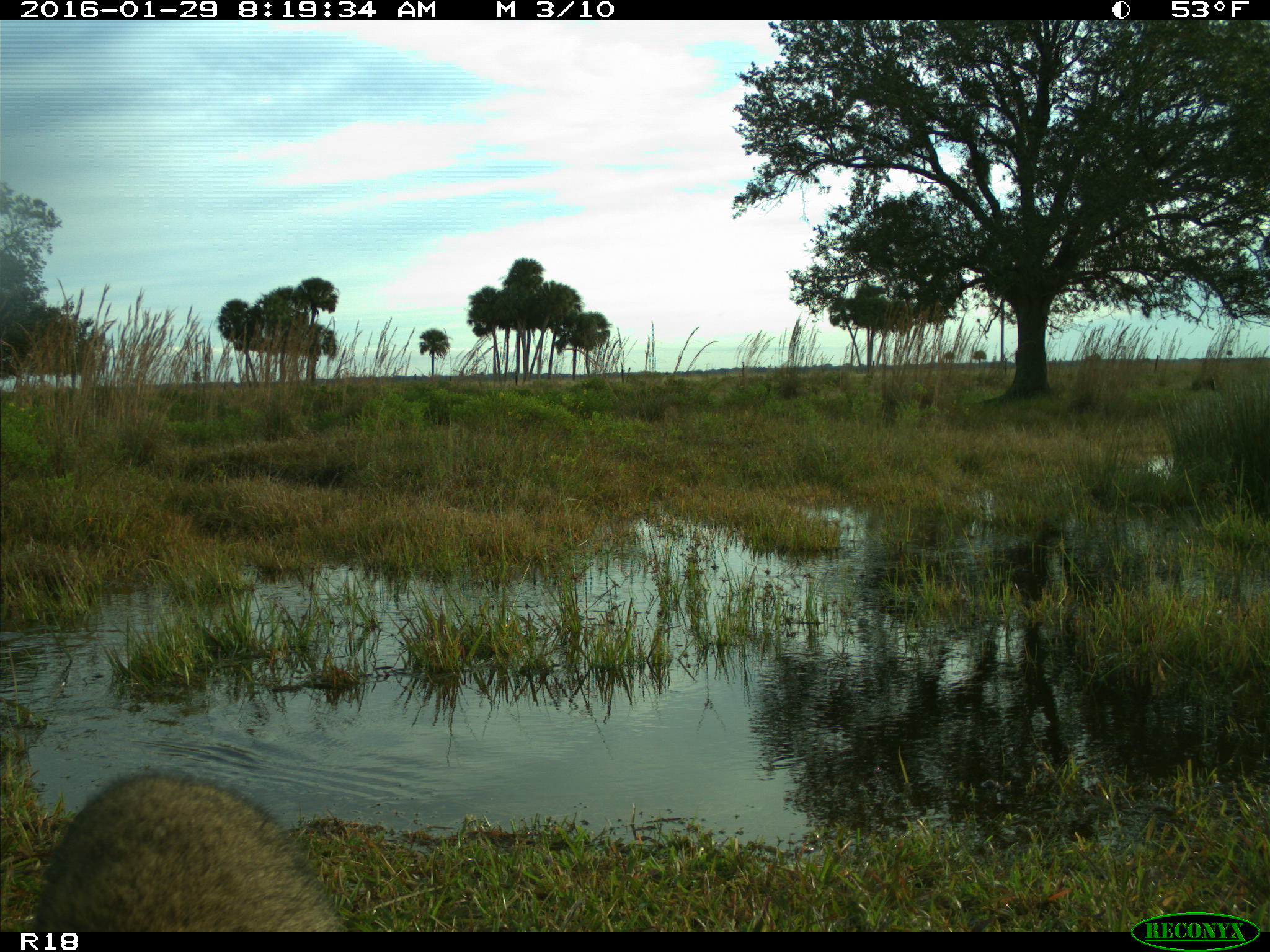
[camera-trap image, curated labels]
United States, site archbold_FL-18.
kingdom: Animalia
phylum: Chordata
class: Mammalia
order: Carnivora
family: Procyonidae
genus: Procyon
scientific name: Procyon lotor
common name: common raccoon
Procyon lotor (common raccoon).